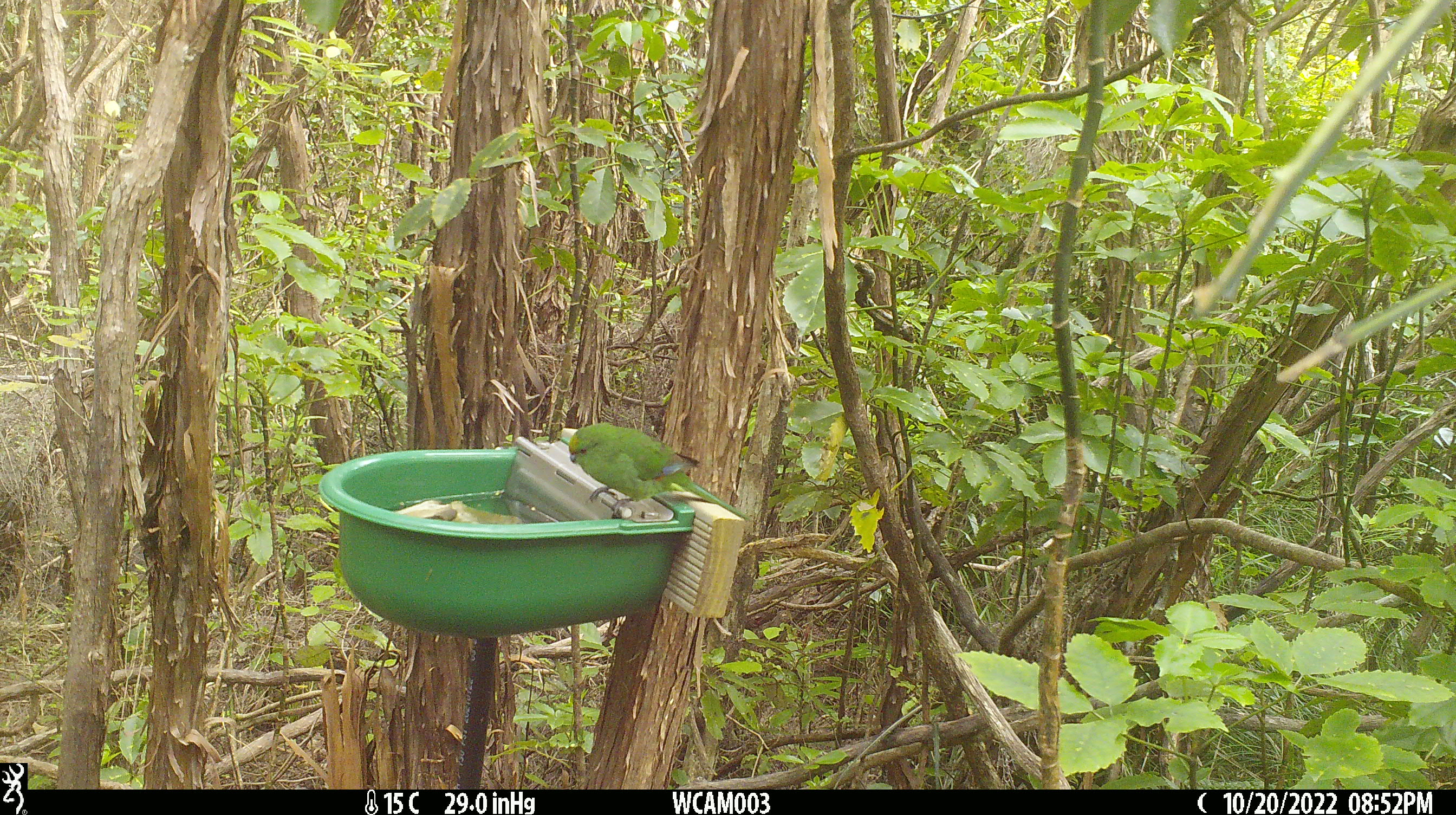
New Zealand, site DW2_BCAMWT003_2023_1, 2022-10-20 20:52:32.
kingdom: Animalia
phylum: Chordata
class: Aves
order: Psittaciformes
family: Psittaculidae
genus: Cyanoramphus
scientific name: Cyanoramphus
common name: parakeet